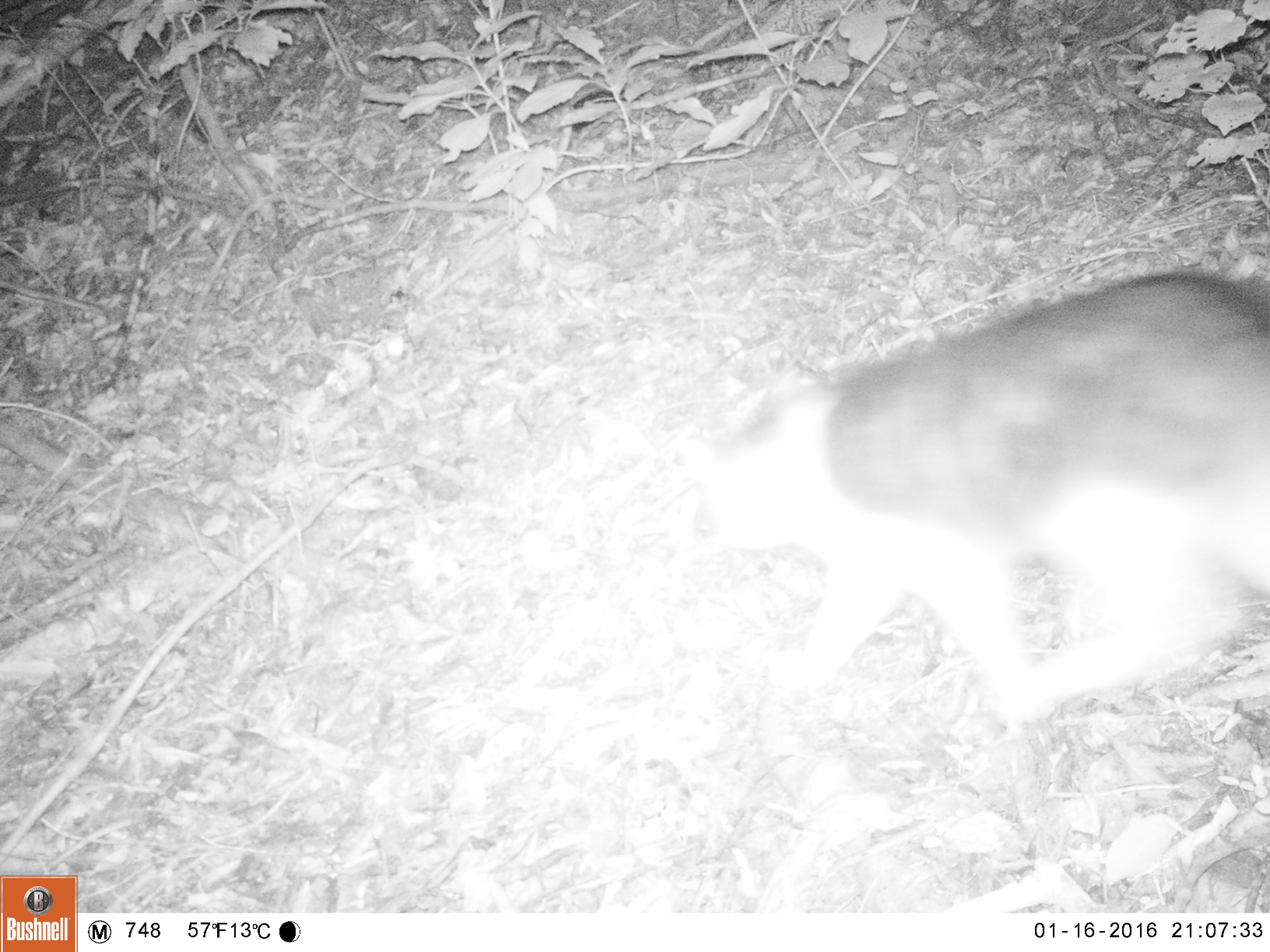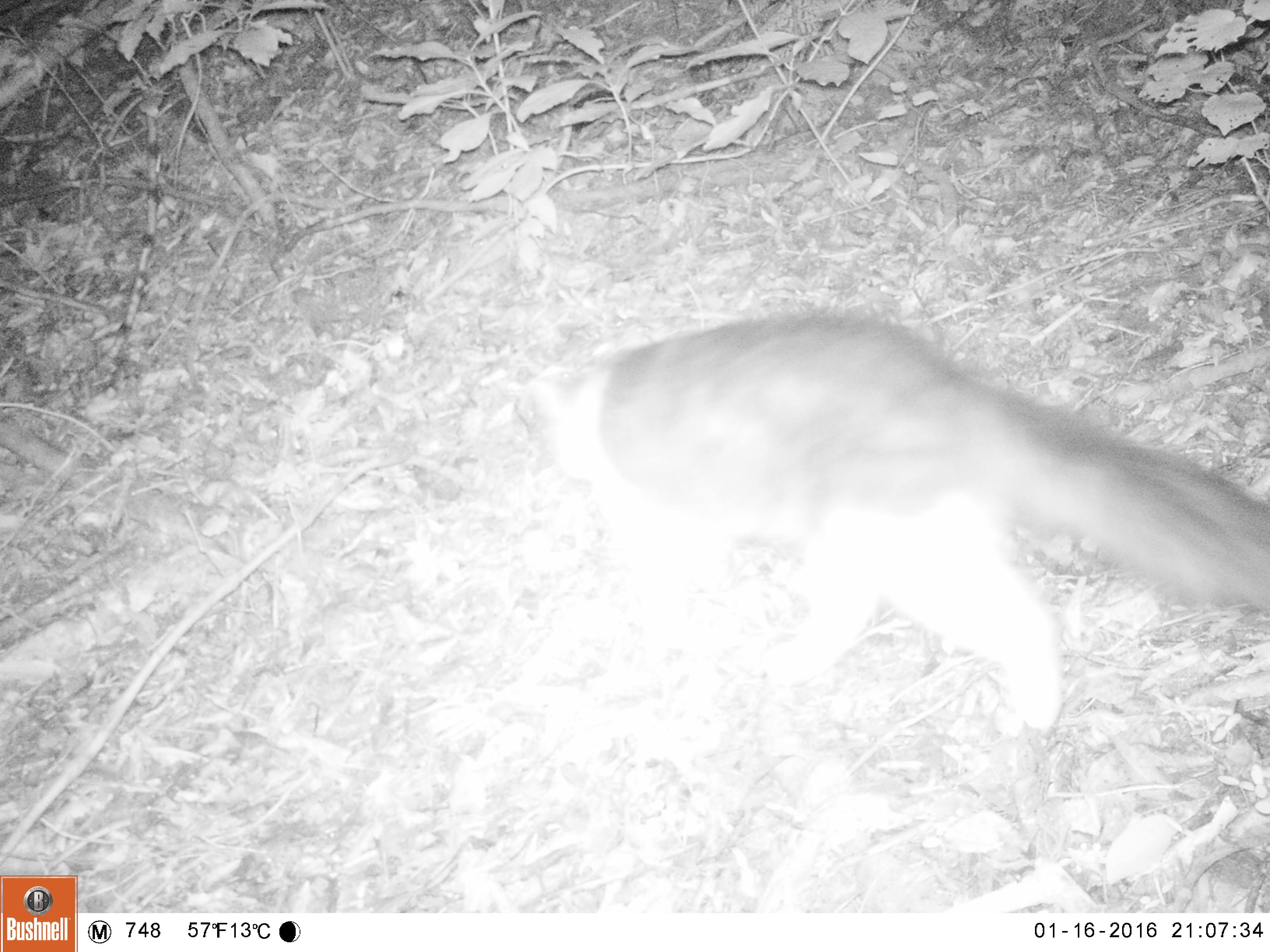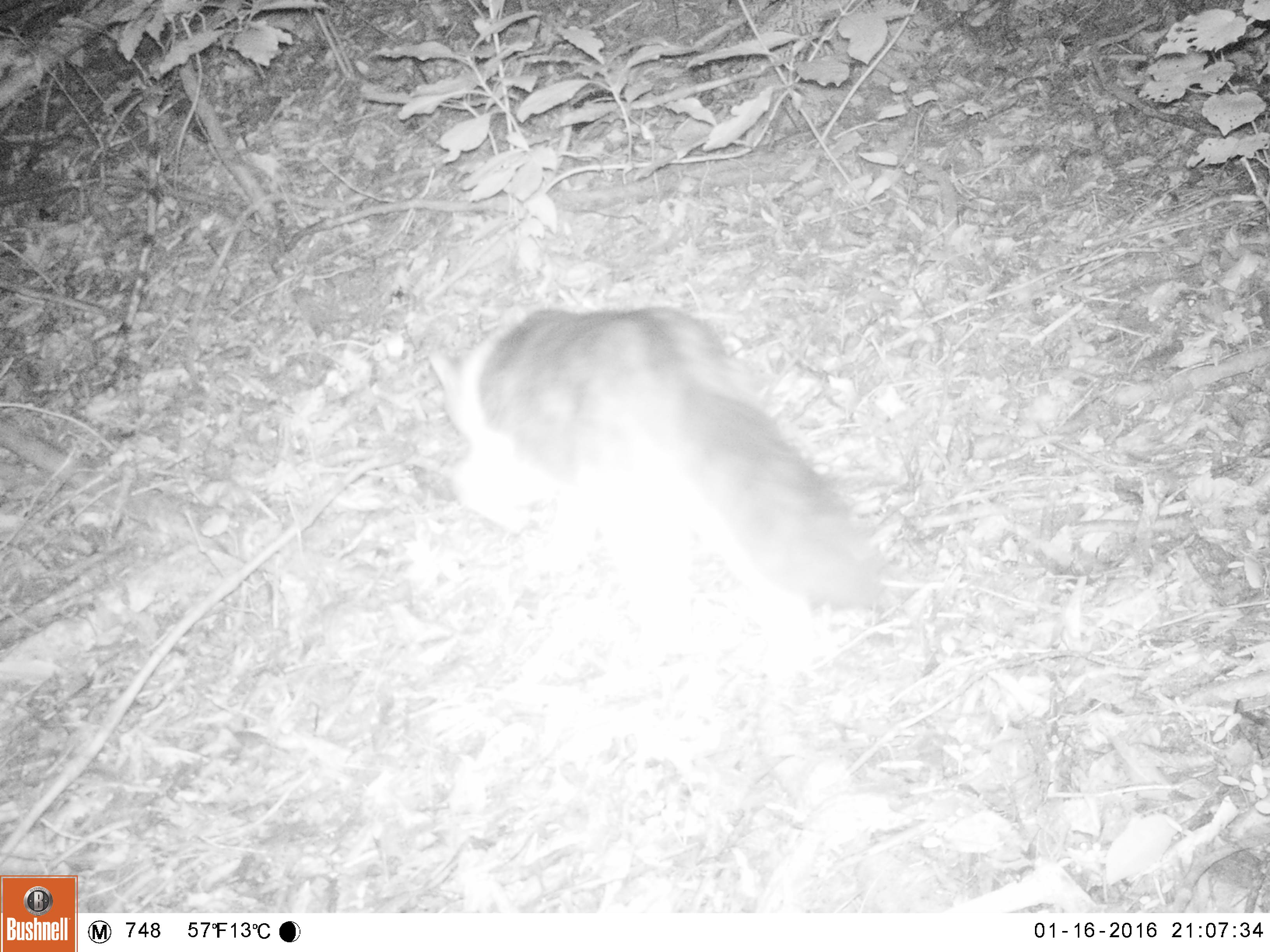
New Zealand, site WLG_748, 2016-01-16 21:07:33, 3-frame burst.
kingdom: Animalia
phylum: Chordata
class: Mammalia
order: Carnivora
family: Felidae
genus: Felis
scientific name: Felis catus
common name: domestic cat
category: cat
Cat (domestic cat) (Felis catus).